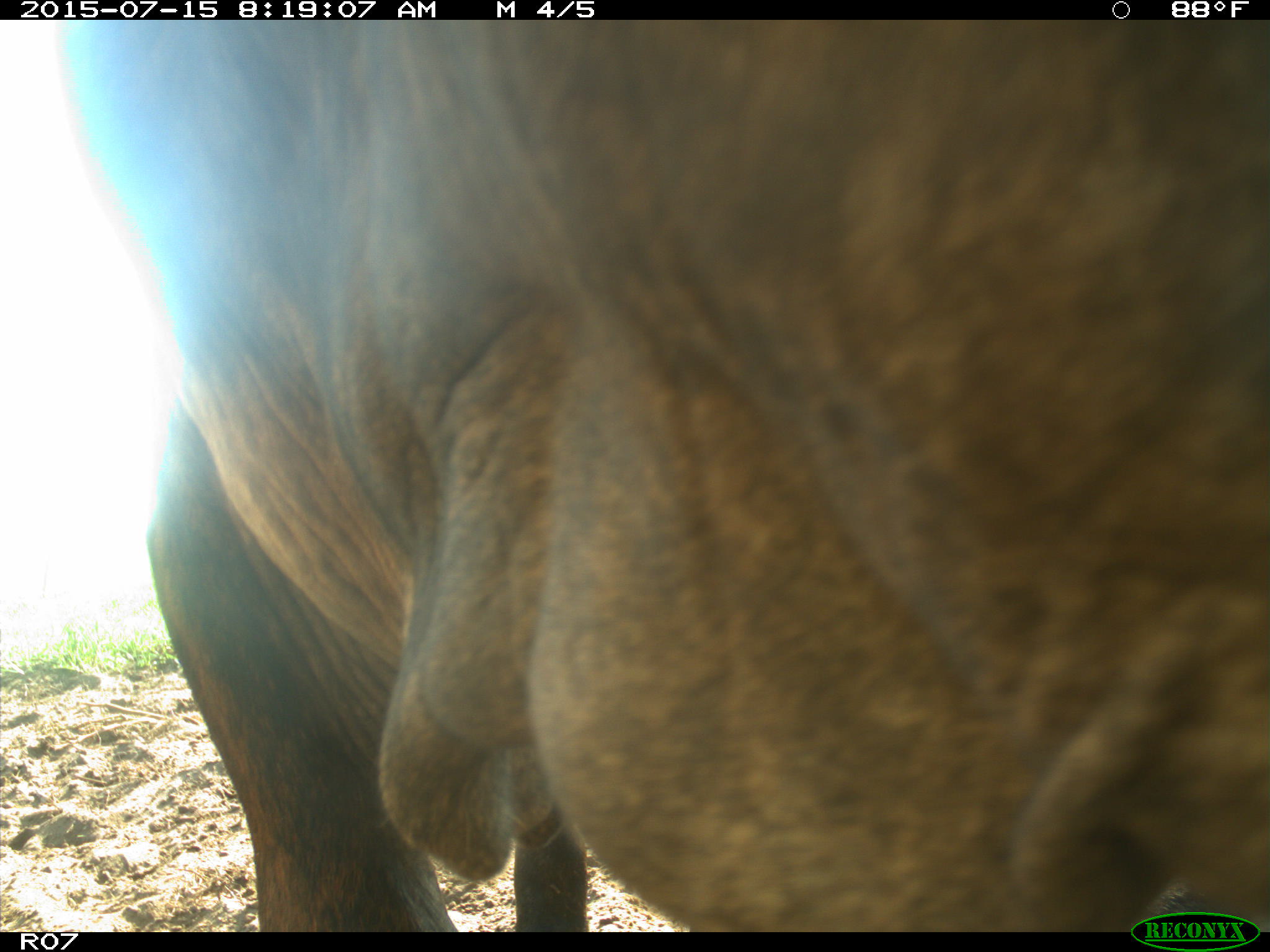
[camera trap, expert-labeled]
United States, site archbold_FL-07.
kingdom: Animalia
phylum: Chordata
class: Mammalia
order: Artiodactyla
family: Bovidae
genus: Bos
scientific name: Bos taurus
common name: domestic cow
Bos taurus (domestic cow).